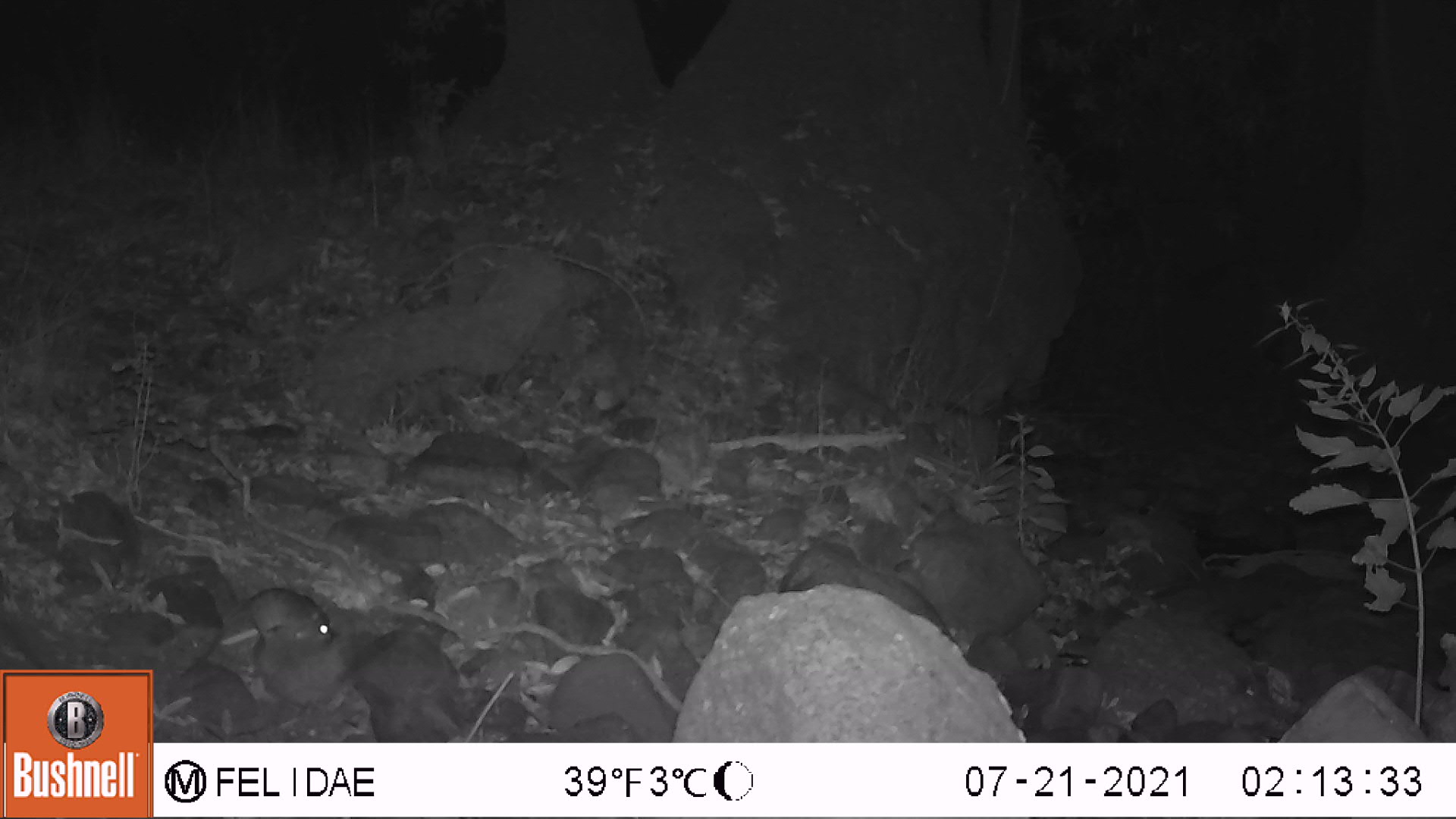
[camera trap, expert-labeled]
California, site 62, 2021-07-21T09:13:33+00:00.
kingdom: Animalia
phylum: Chordata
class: Mammalia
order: Rodentia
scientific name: Rodentia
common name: mouse or rat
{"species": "mouse or rat (Rodentia)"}